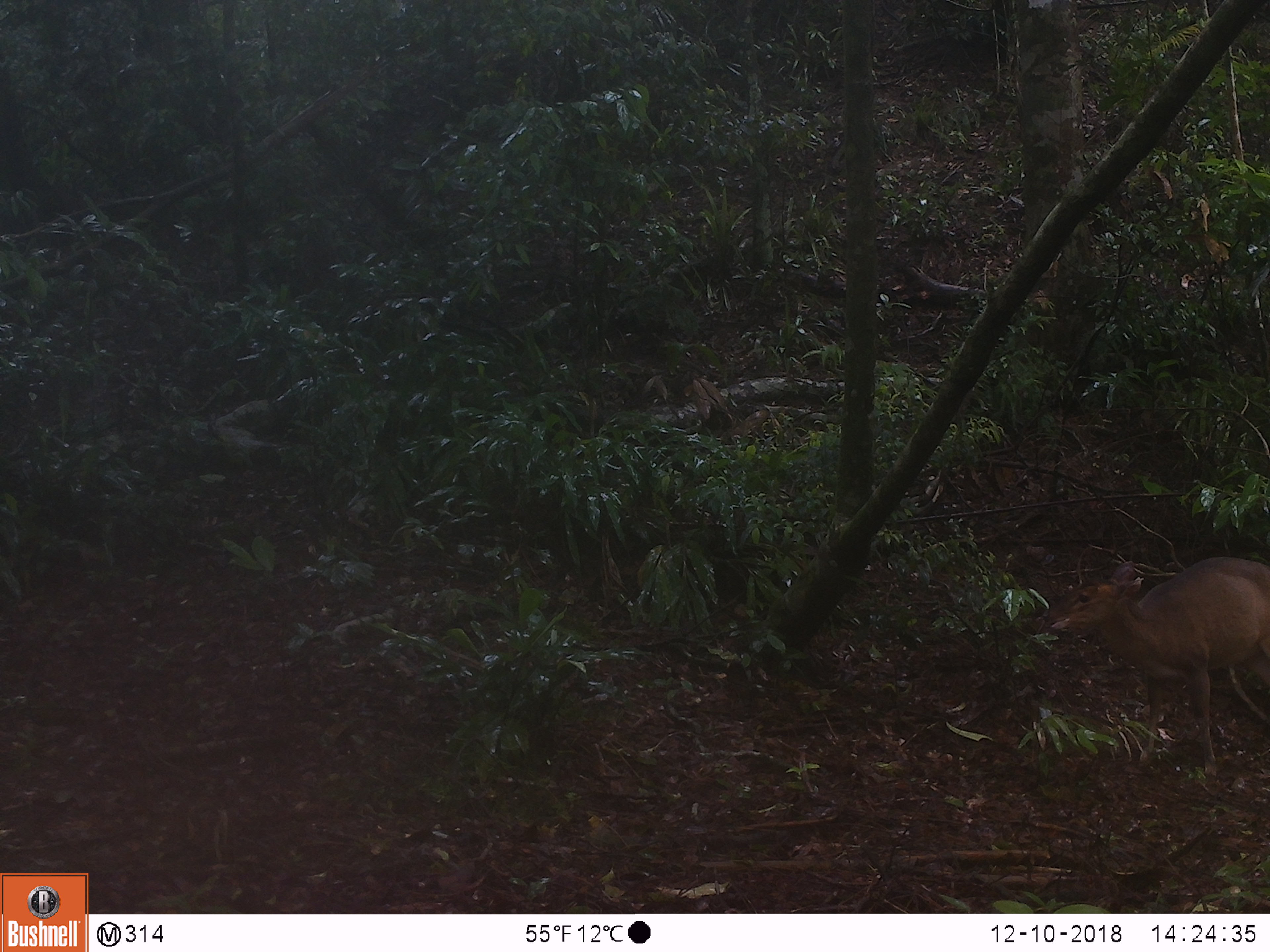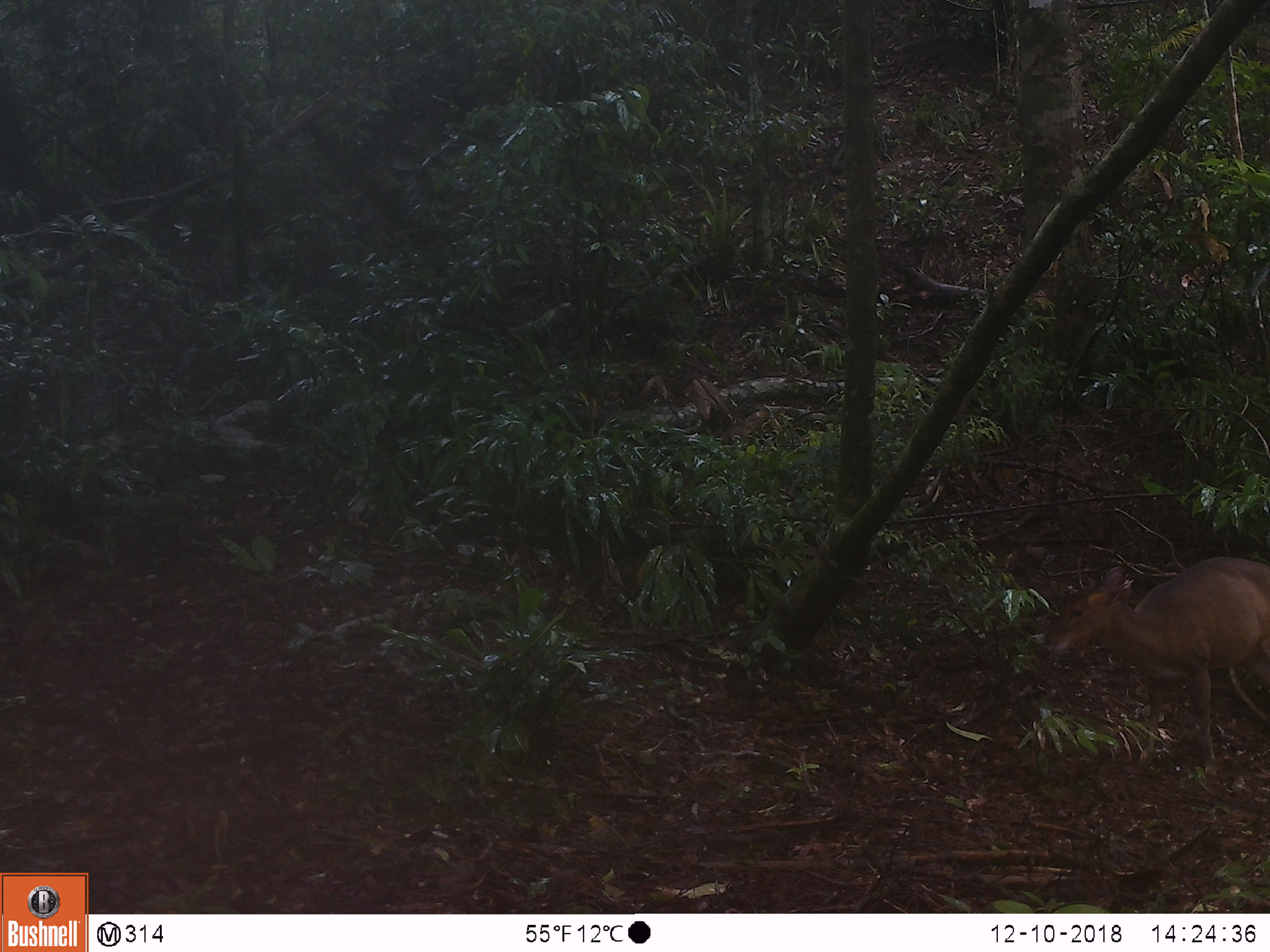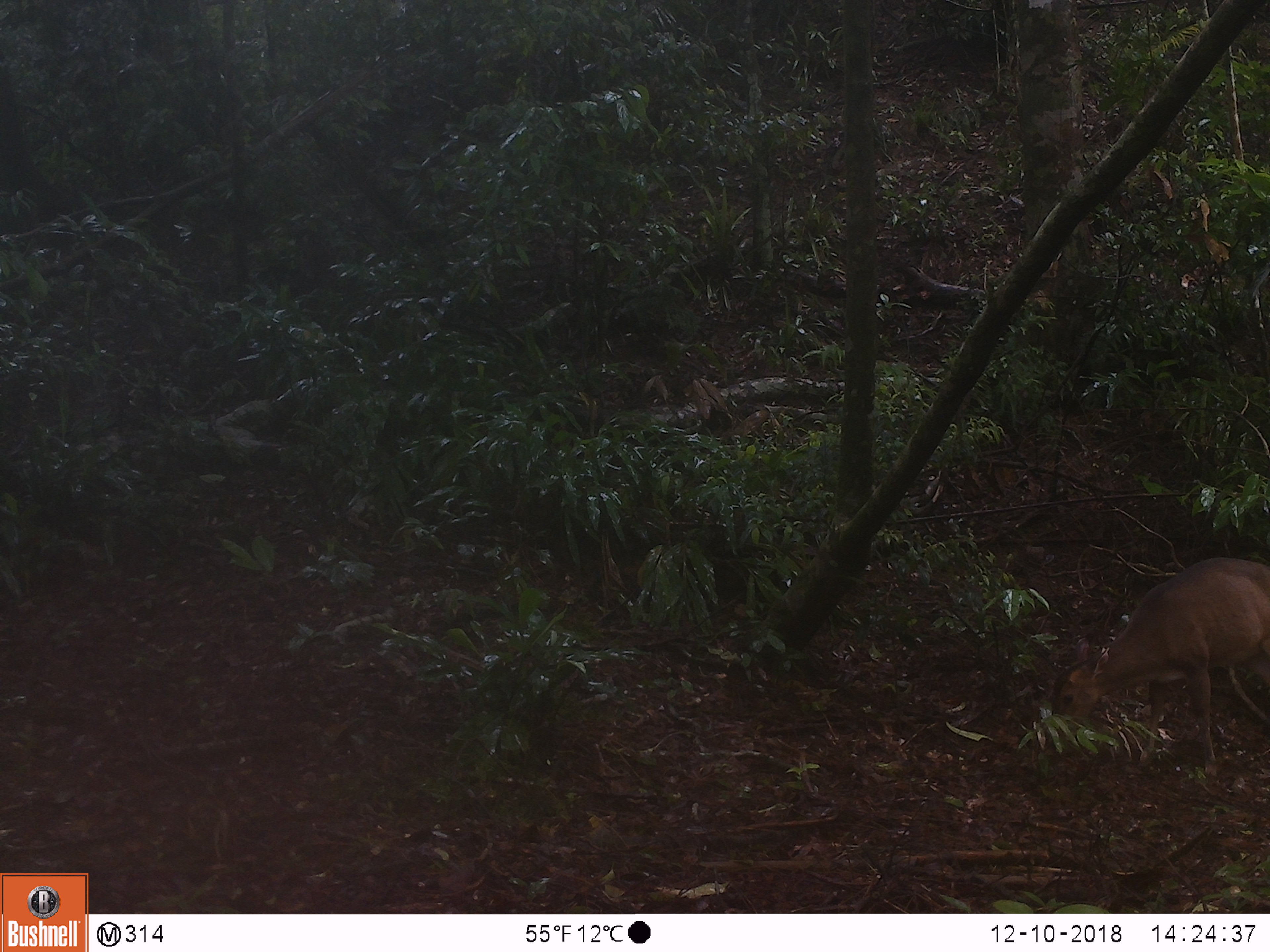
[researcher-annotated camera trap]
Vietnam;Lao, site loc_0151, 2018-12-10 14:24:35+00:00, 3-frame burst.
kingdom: Animalia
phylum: Chordata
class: Mammalia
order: Artiodactyla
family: Cervidae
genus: Muntiacus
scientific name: Muntiacus vuquangensis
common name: large-antlered muntjac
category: large antlered muntjac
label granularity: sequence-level